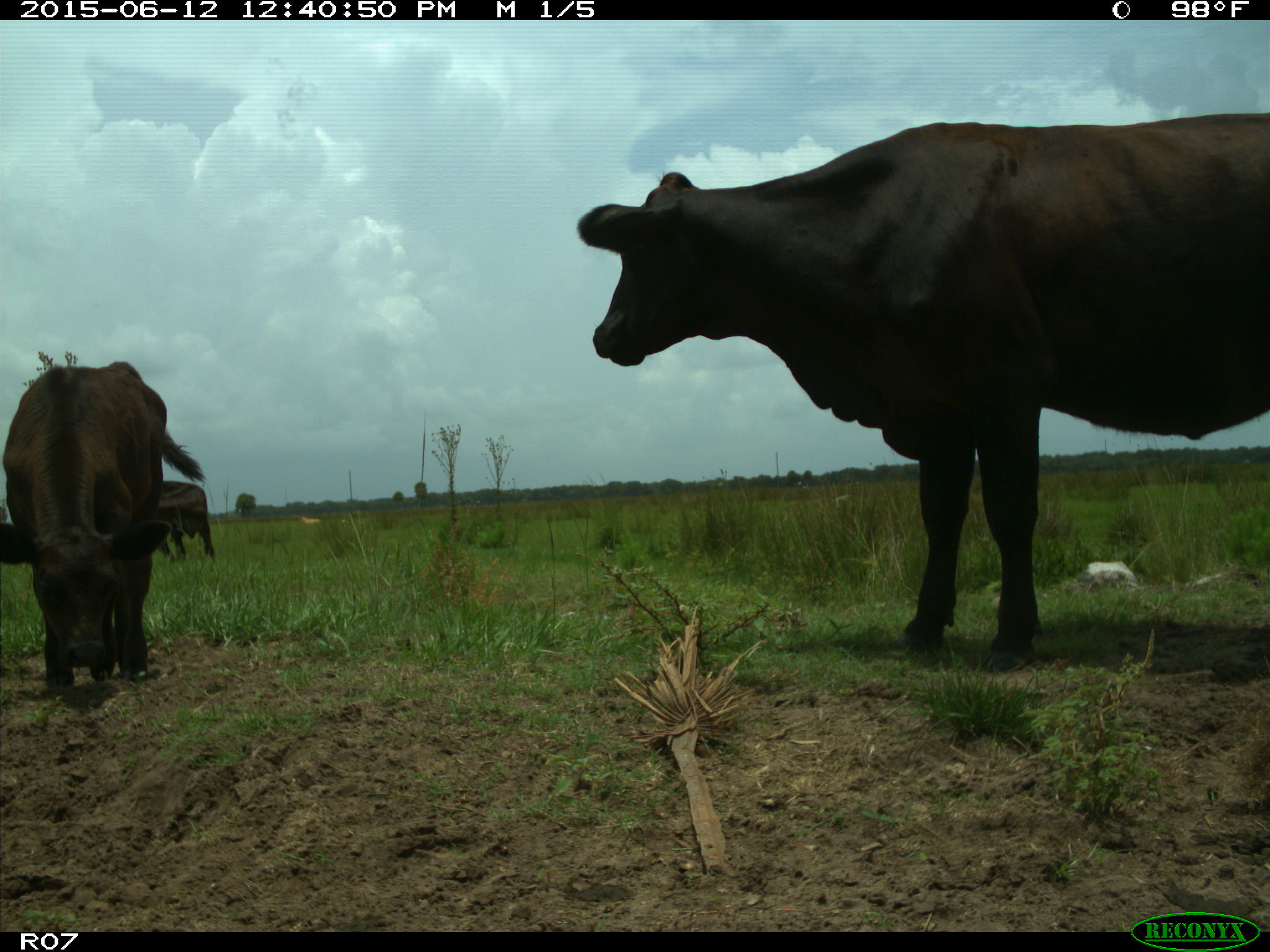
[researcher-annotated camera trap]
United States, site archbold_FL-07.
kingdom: Animalia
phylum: Chordata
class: Mammalia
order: Artiodactyla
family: Bovidae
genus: Bos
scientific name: Bos taurus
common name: domestic cow